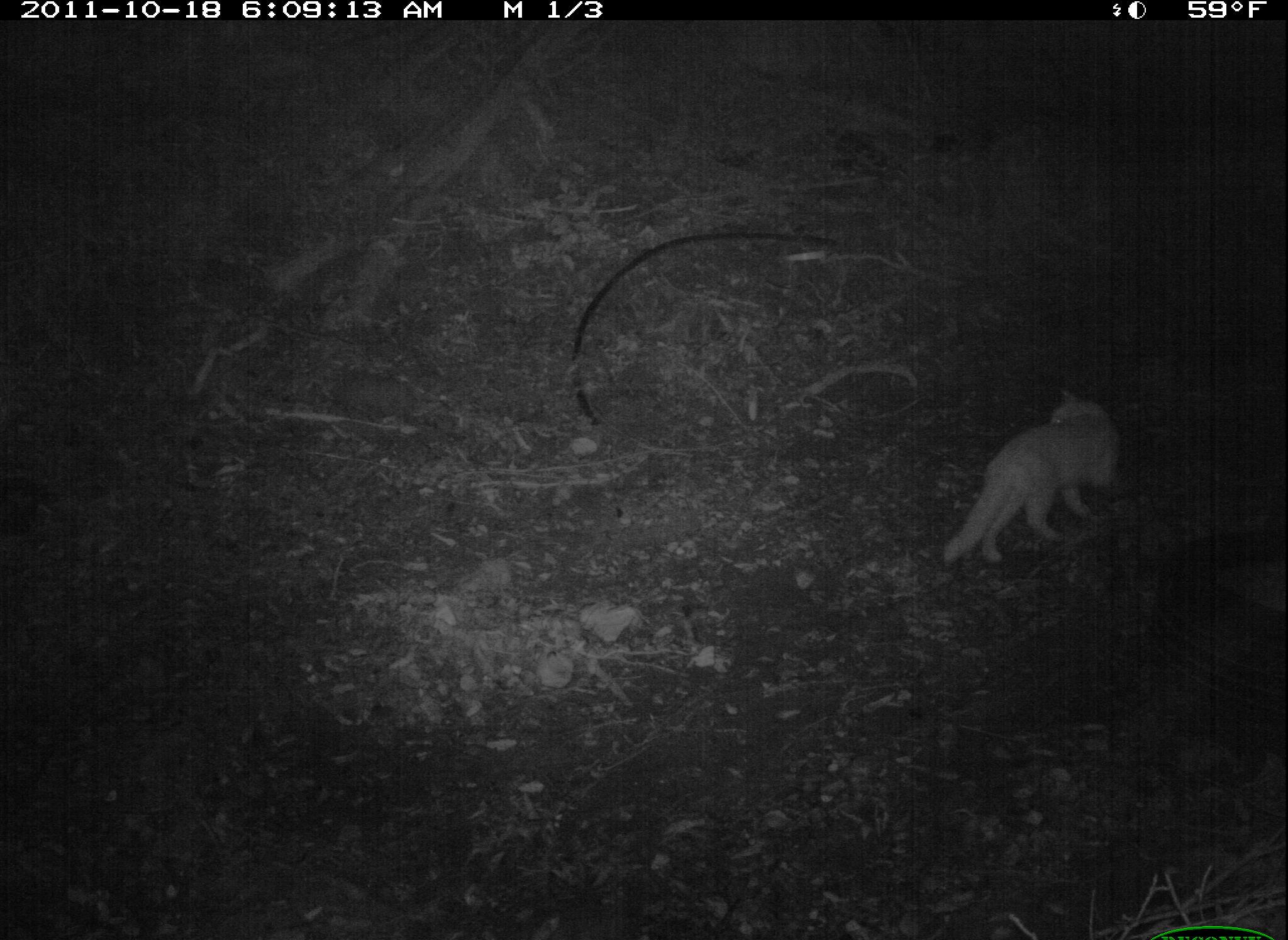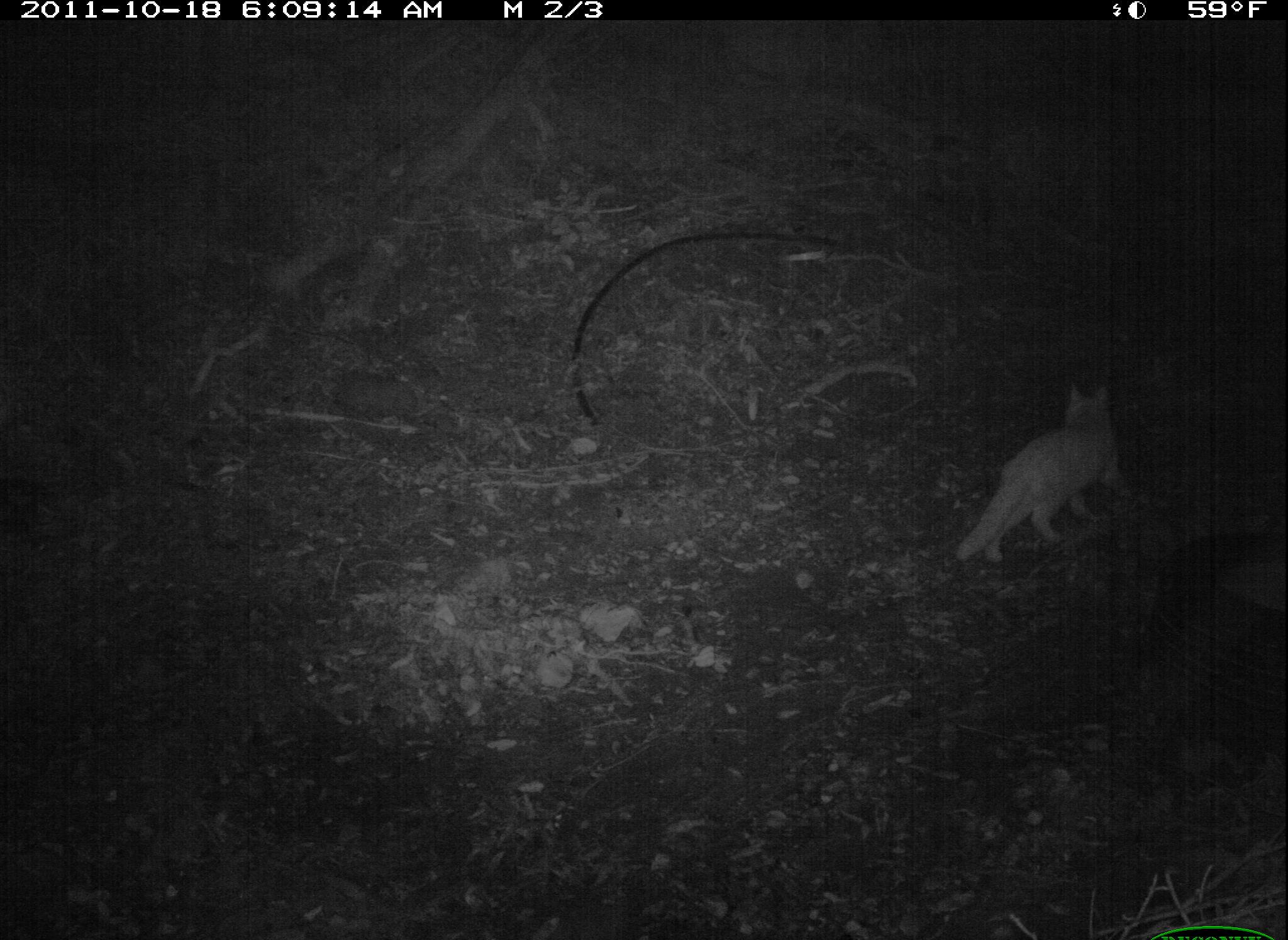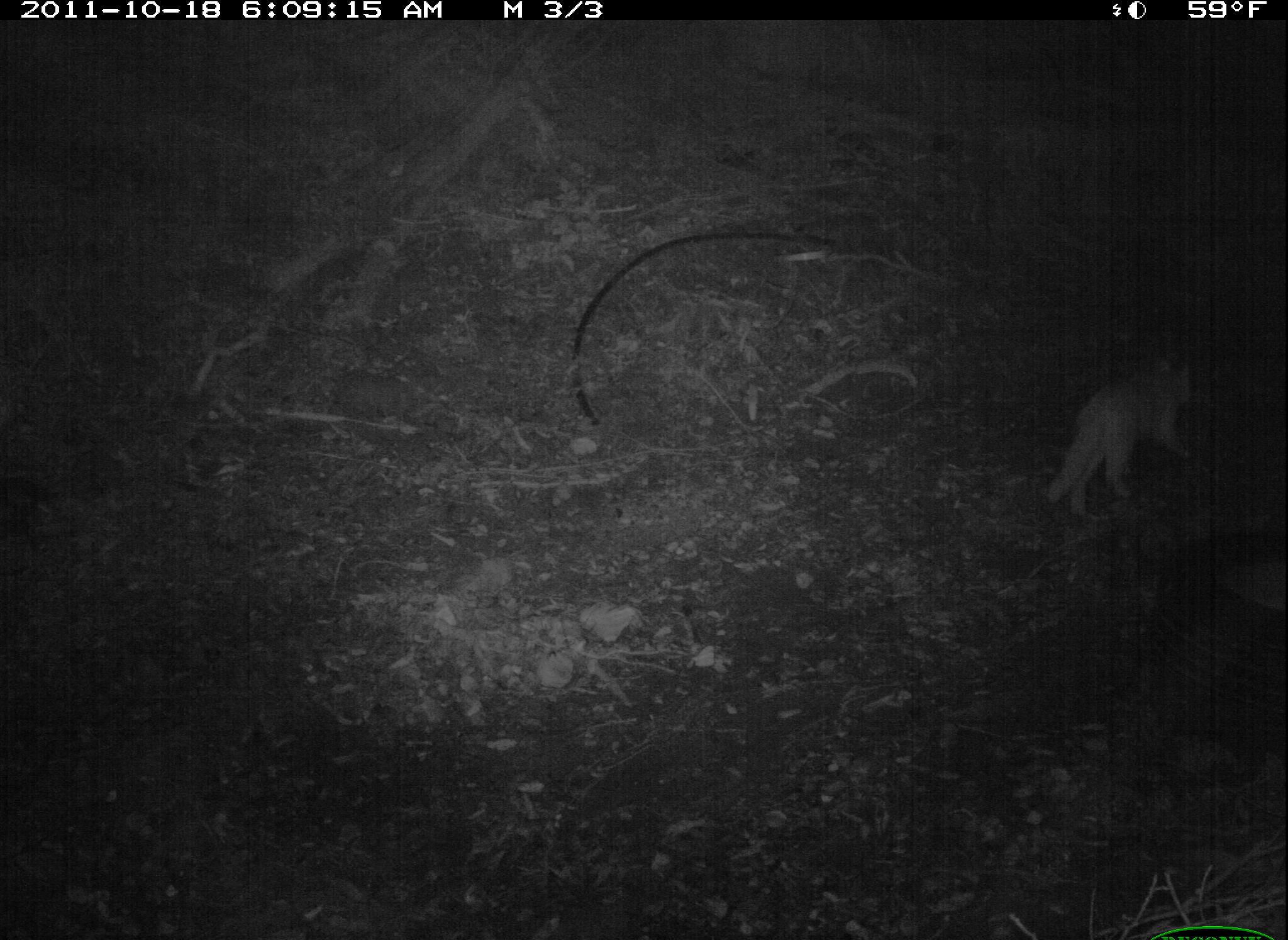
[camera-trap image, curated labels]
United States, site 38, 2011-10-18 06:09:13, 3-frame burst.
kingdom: Animalia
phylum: Chordata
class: Mammalia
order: Carnivora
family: Felidae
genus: Felis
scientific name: Felis catus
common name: cat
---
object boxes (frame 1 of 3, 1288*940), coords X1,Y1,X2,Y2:
cat: 927,370,1135,586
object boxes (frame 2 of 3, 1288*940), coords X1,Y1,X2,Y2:
cat: 947,383,1162,585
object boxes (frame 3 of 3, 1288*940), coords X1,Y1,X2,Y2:
cat: 1038,333,1208,522